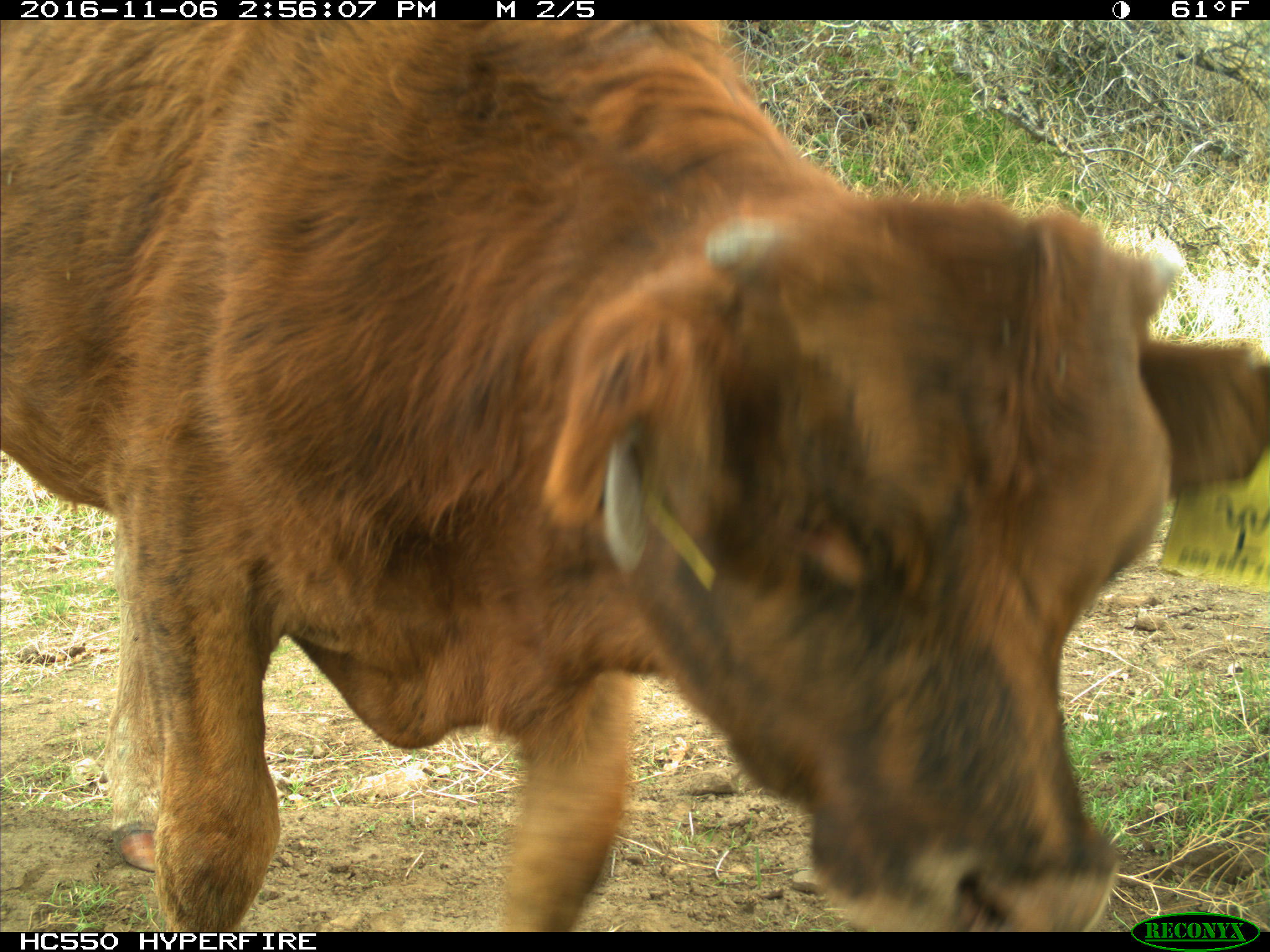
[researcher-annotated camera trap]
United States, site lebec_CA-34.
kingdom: Animalia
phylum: Chordata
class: Mammalia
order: Artiodactyla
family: Bovidae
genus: Bos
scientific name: Bos taurus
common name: domestic cow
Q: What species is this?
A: Bos taurus (domestic cow).